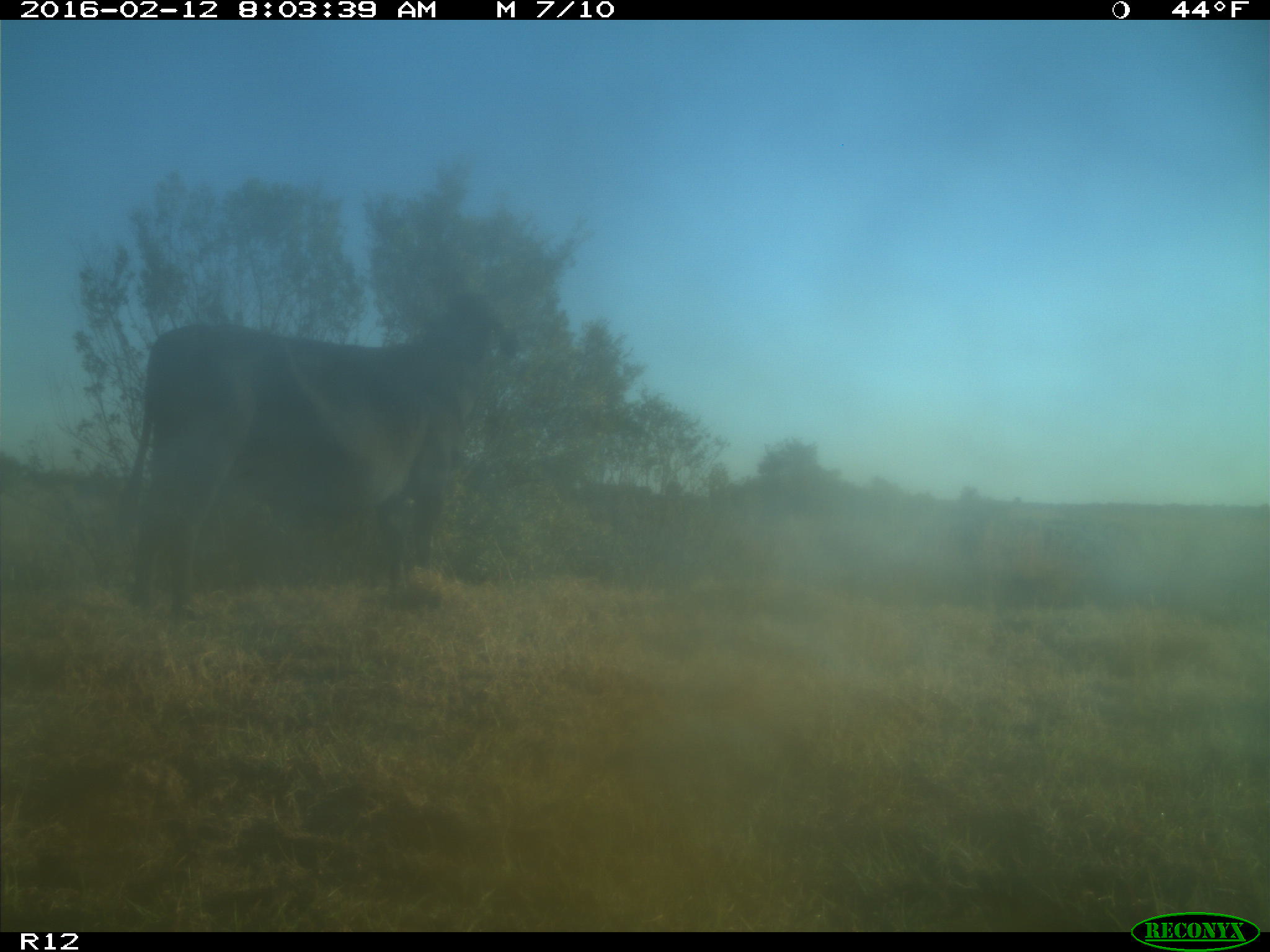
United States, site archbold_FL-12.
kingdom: Animalia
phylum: Chordata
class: Mammalia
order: Artiodactyla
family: Bovidae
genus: Bos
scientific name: Bos taurus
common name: domestic cow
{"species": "Bos taurus (domestic cow)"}